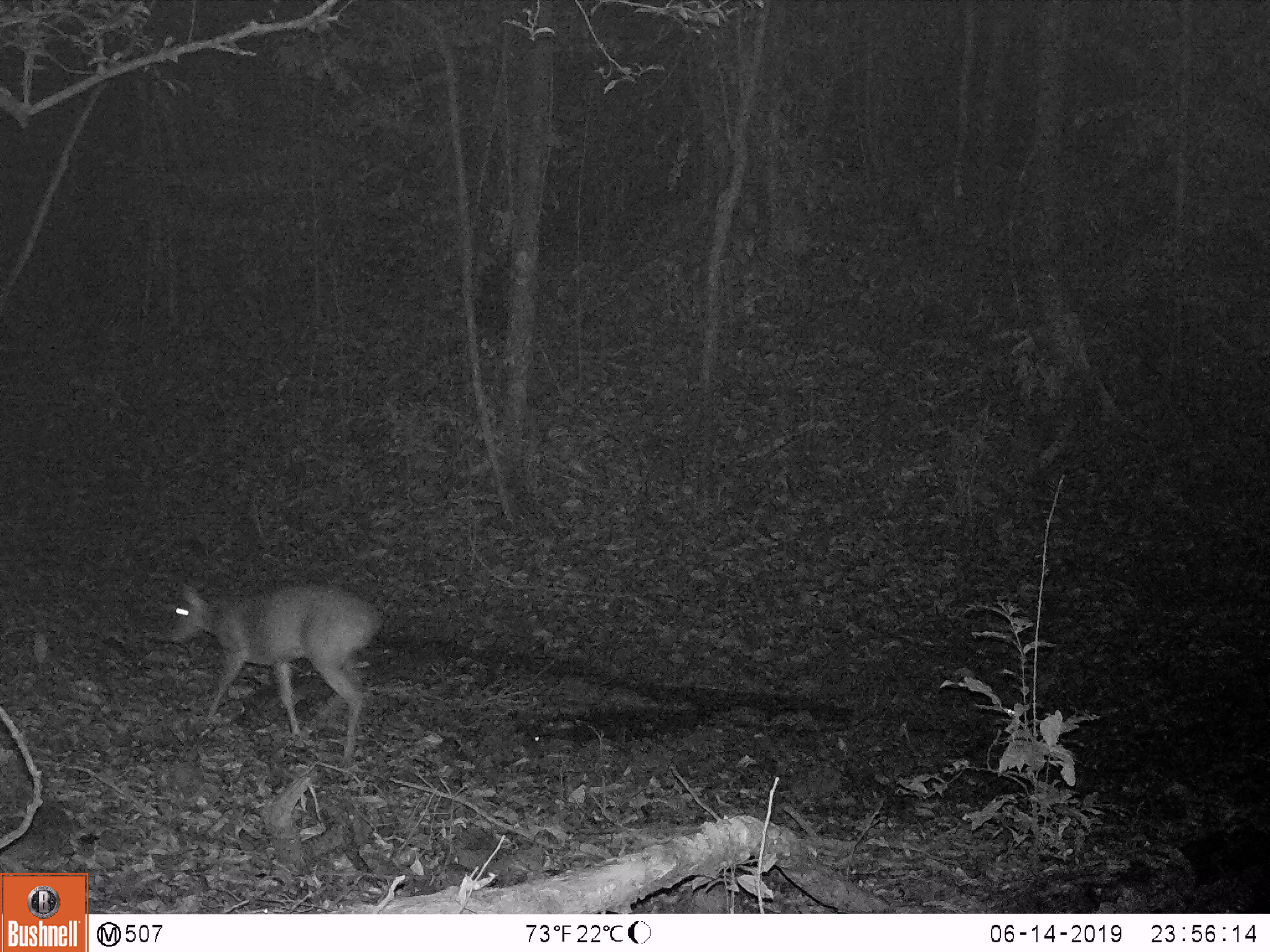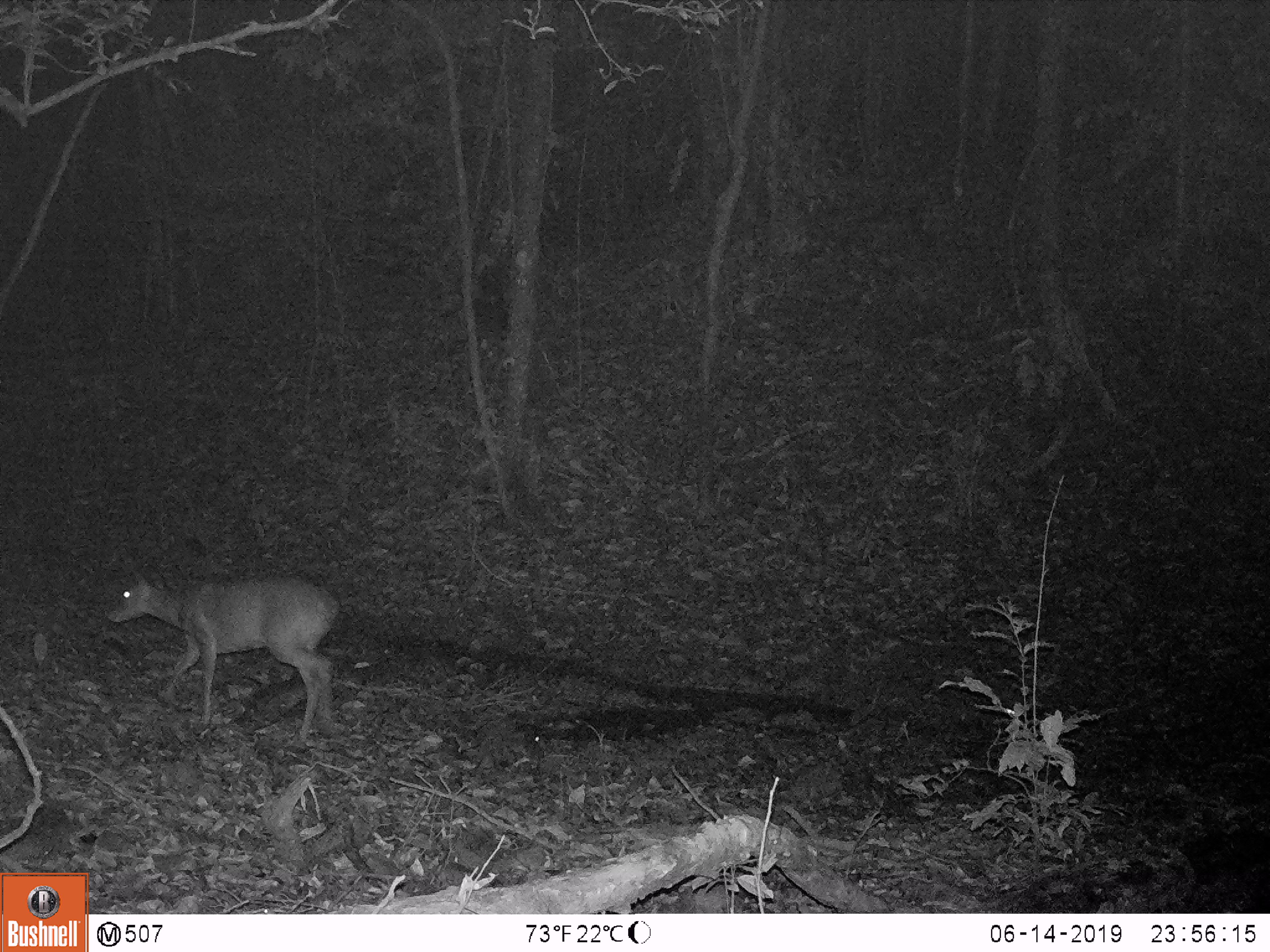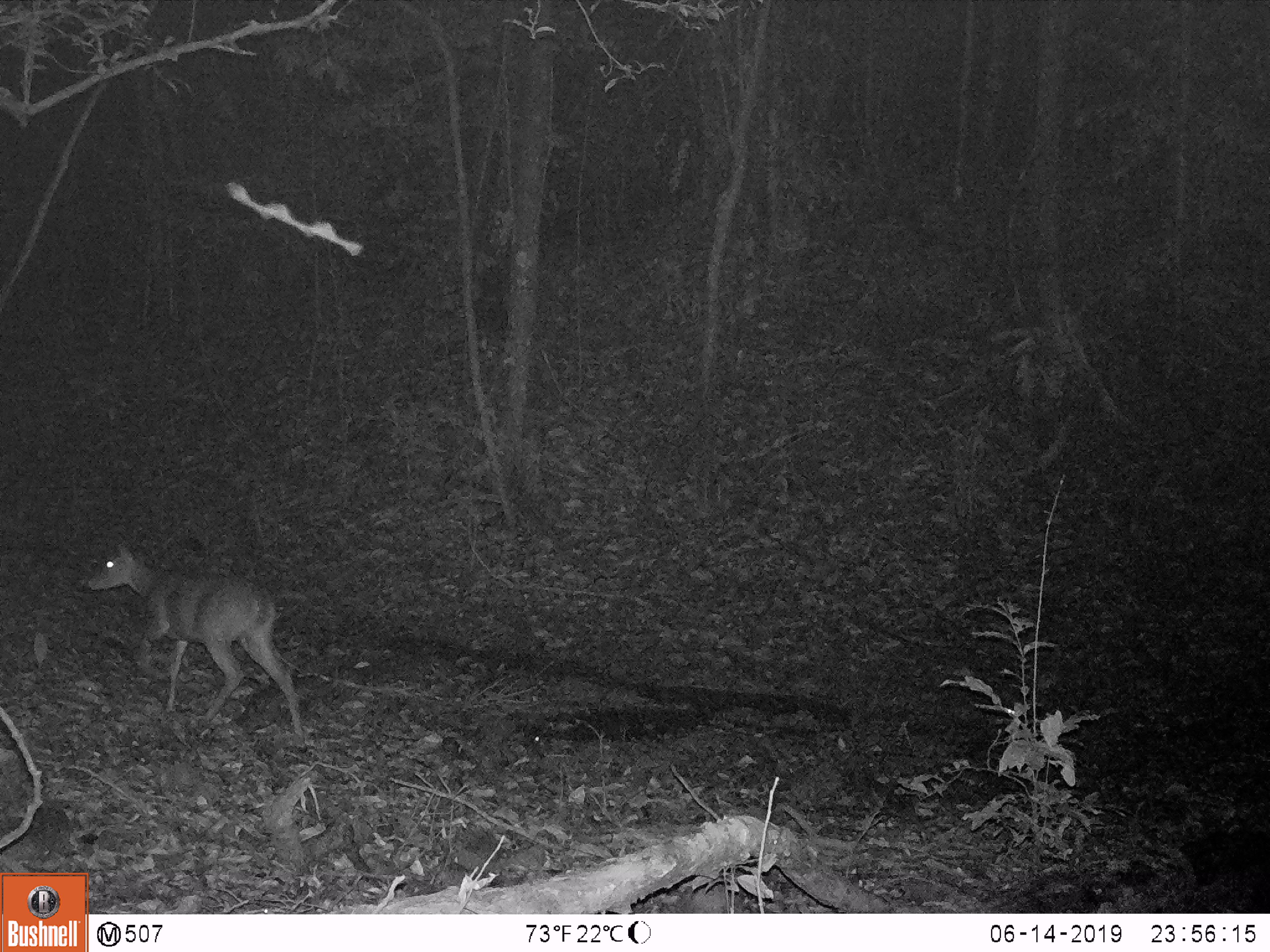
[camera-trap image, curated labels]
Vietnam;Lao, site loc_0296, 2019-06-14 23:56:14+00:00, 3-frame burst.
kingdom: Animalia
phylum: Chordata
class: Mammalia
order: Artiodactyla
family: Cervidae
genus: Muntiacus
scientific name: Muntiacus vuquangensis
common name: large-antlered muntjac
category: large antlered muntjac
Large antlered muntjac (large-antlered muntjac) (Muntiacus vuquangensis). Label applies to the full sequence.